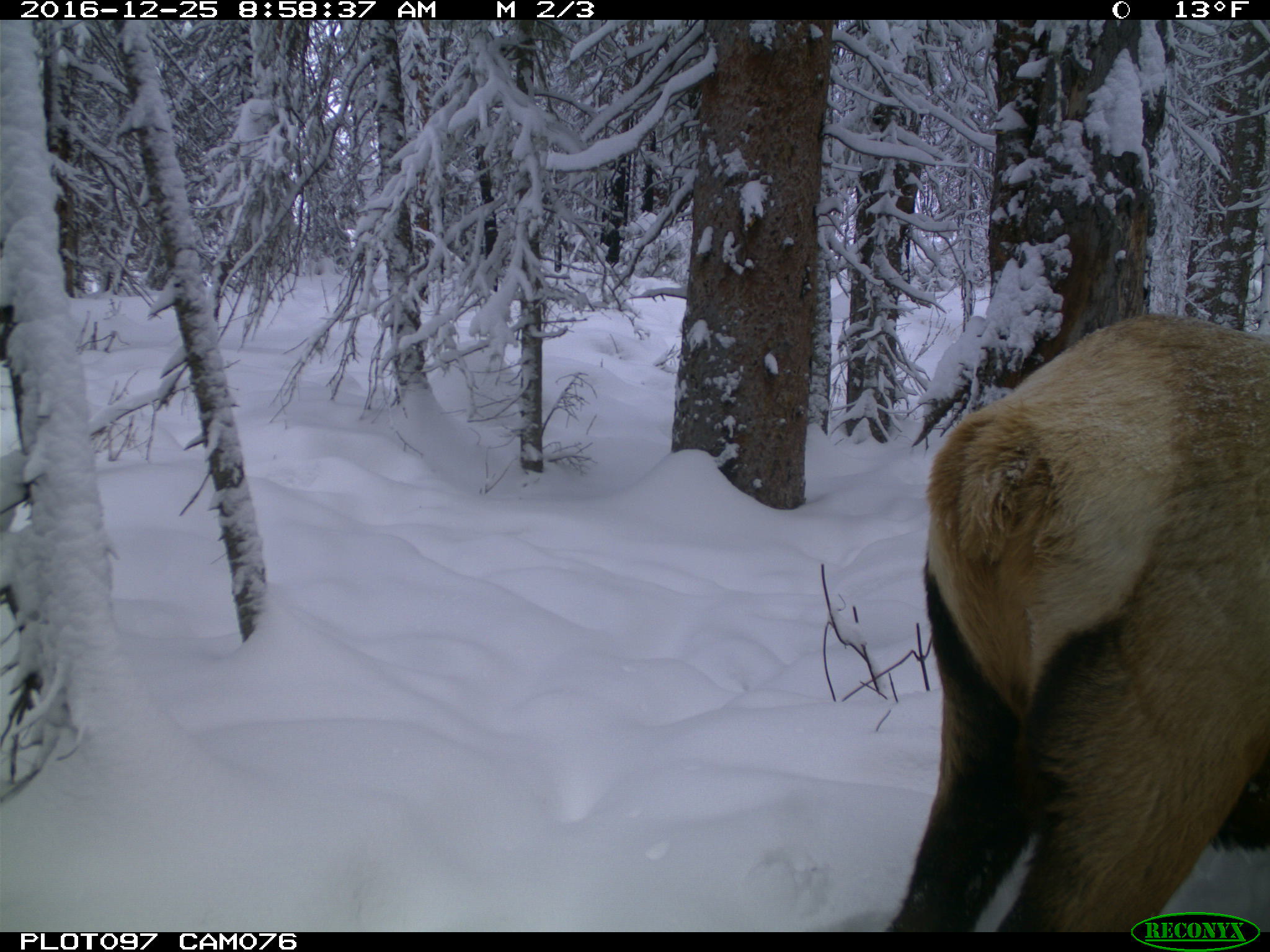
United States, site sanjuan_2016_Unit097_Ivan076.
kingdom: Animalia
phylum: Chordata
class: Mammalia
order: Artiodactyla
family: Cervidae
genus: Cervus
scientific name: Cervus elaphus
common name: red deer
Cervus elaphus (red deer).